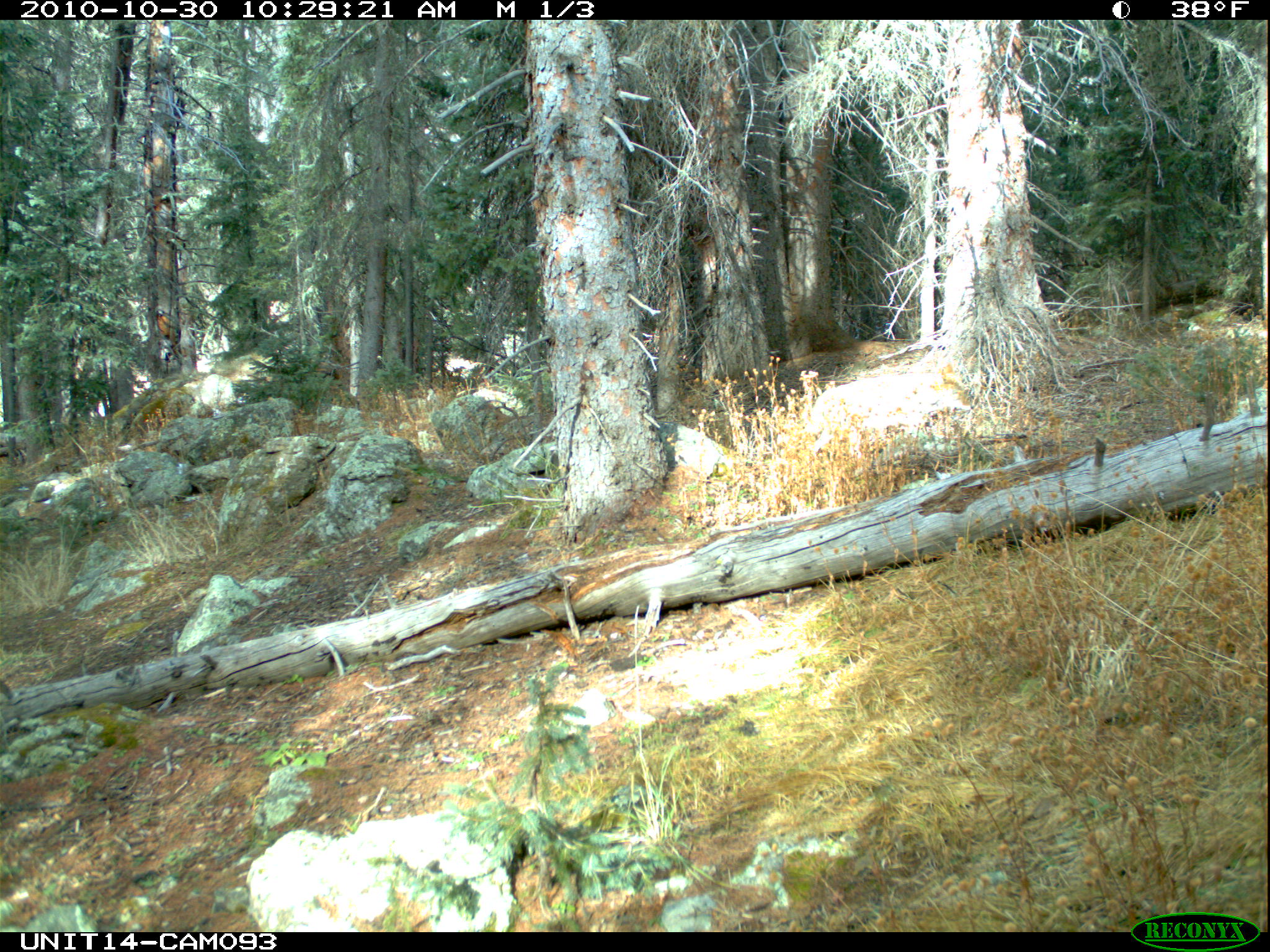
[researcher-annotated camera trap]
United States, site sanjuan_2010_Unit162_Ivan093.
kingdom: Animalia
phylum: Chordata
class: Mammalia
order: Carnivora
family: Canidae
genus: Canis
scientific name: Canis latrans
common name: coyote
Canis latrans (coyote).